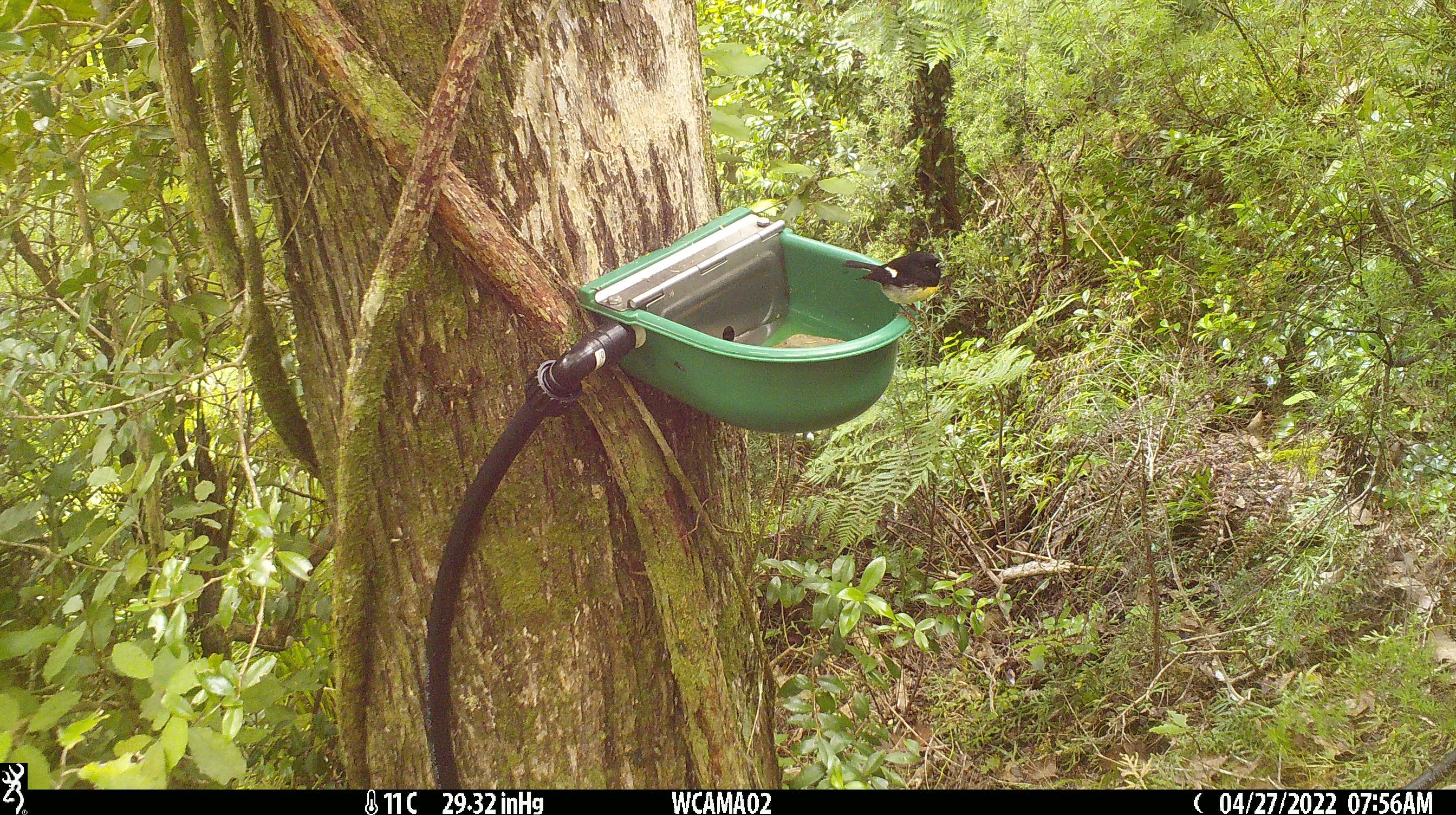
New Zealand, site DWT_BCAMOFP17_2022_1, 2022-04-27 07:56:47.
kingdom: Animalia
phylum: Chordata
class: Aves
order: Passeriformes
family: Petroicidae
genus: Petroica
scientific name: Petroica macrocephala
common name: tomtit